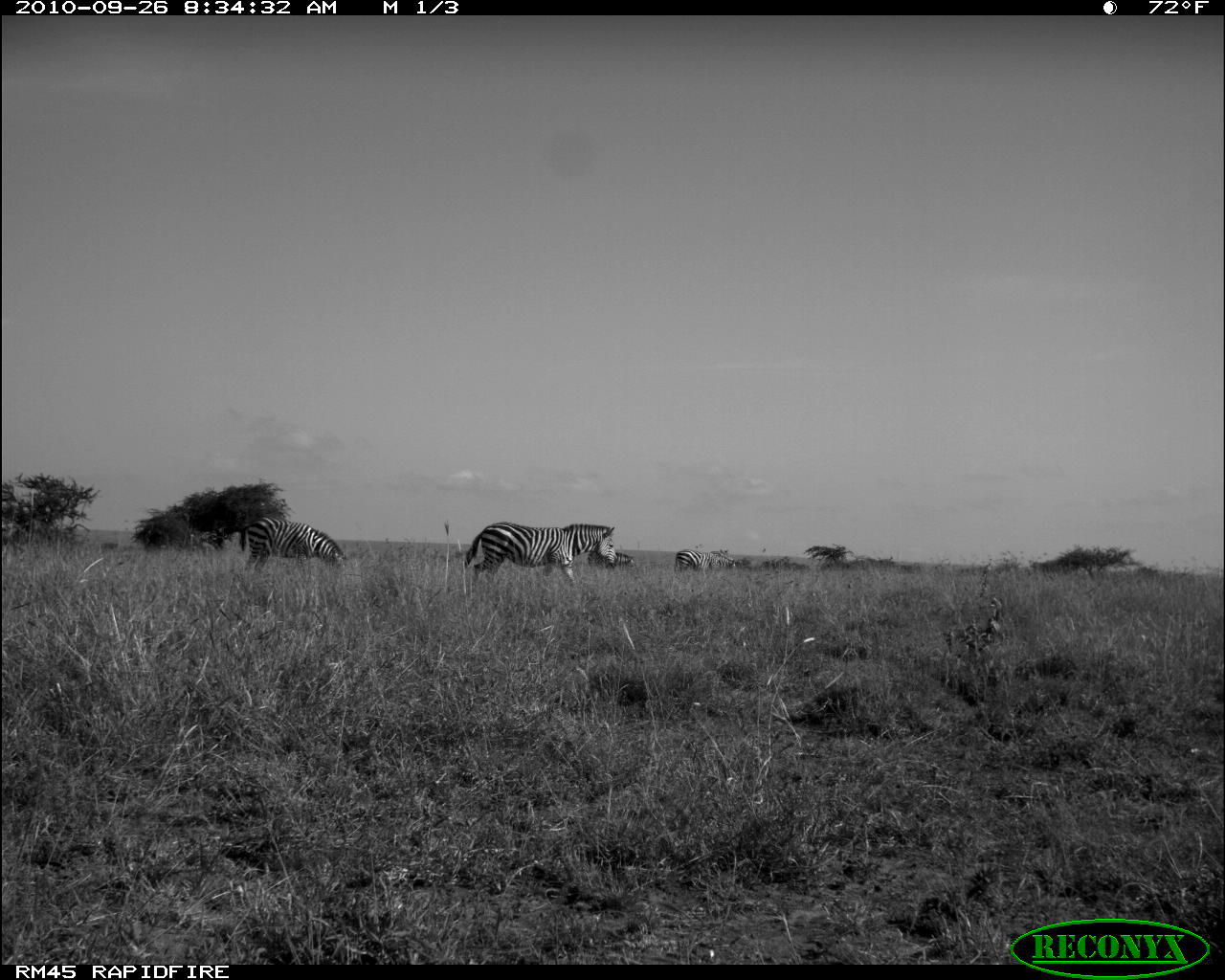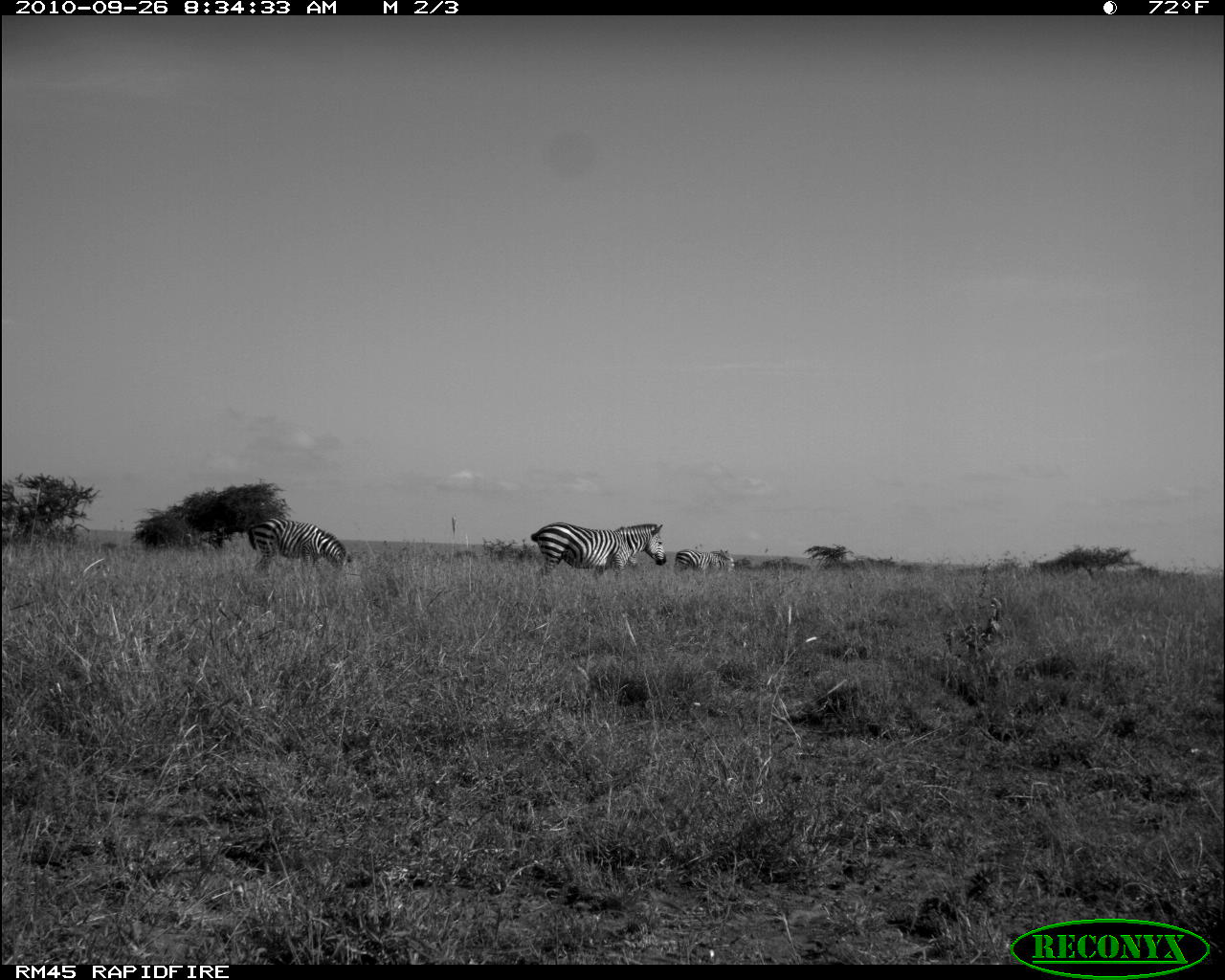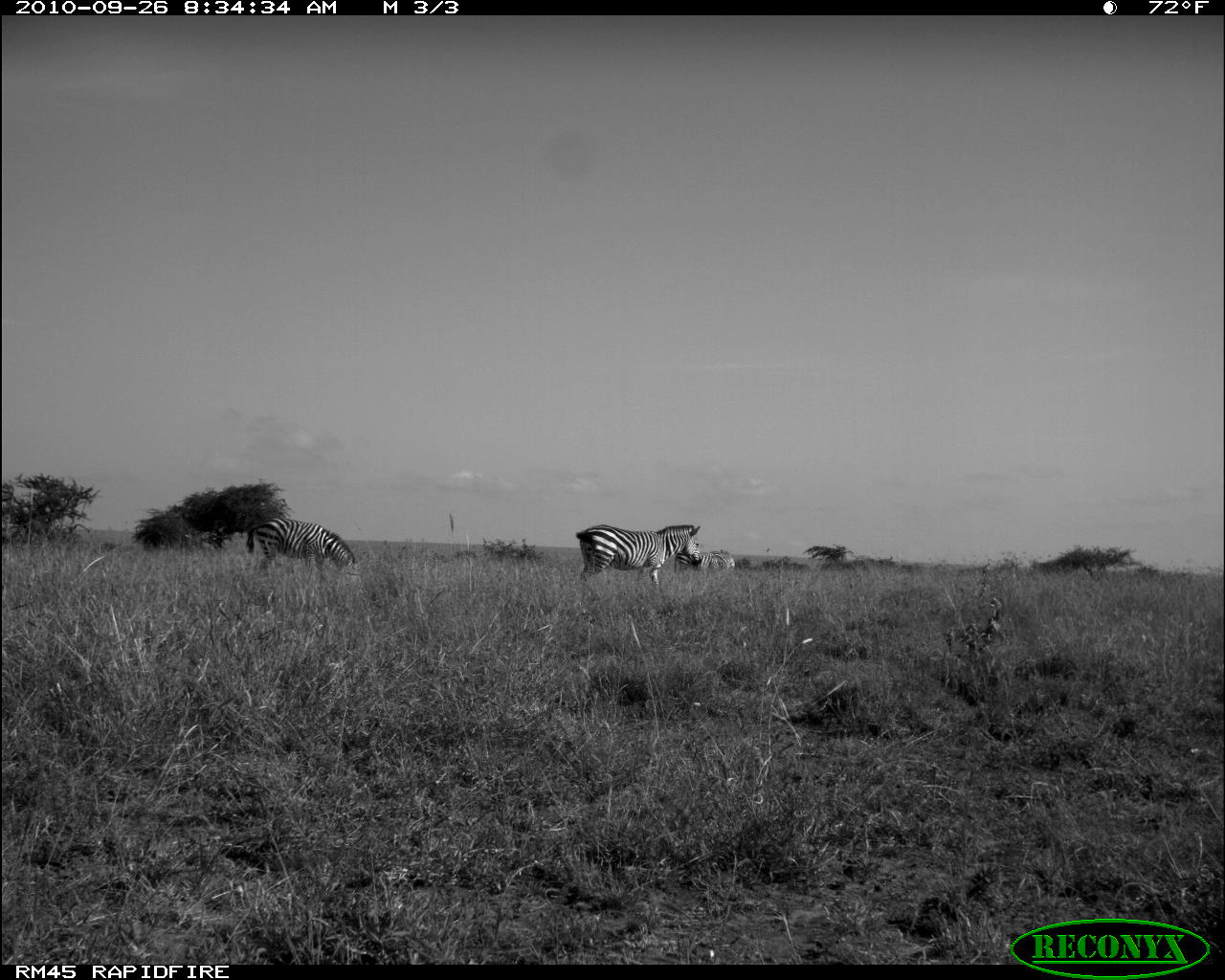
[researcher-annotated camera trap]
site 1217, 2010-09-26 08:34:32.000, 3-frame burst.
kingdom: Animalia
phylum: Chordata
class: Mammalia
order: Perissodactyla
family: Equidae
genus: Equus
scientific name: Equus quagga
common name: plains zebra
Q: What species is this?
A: Equus quagga (plains zebra).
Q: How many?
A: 4.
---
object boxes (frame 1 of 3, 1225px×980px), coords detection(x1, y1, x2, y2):
equus quagga: detection(465, 521, 618, 585); detection(240, 516, 346, 572); detection(588, 550, 637, 571); detection(676, 550, 718, 574); detection(715, 553, 737, 569)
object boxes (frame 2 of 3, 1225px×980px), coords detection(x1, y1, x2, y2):
equus quagga: detection(531, 522, 666, 581); detection(248, 518, 354, 577); detection(675, 549, 734, 573)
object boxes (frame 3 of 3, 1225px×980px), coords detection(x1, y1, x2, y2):
equus quagga: detection(574, 524, 705, 591); detection(246, 516, 356, 581); detection(673, 550, 720, 574); detection(708, 548, 738, 571)